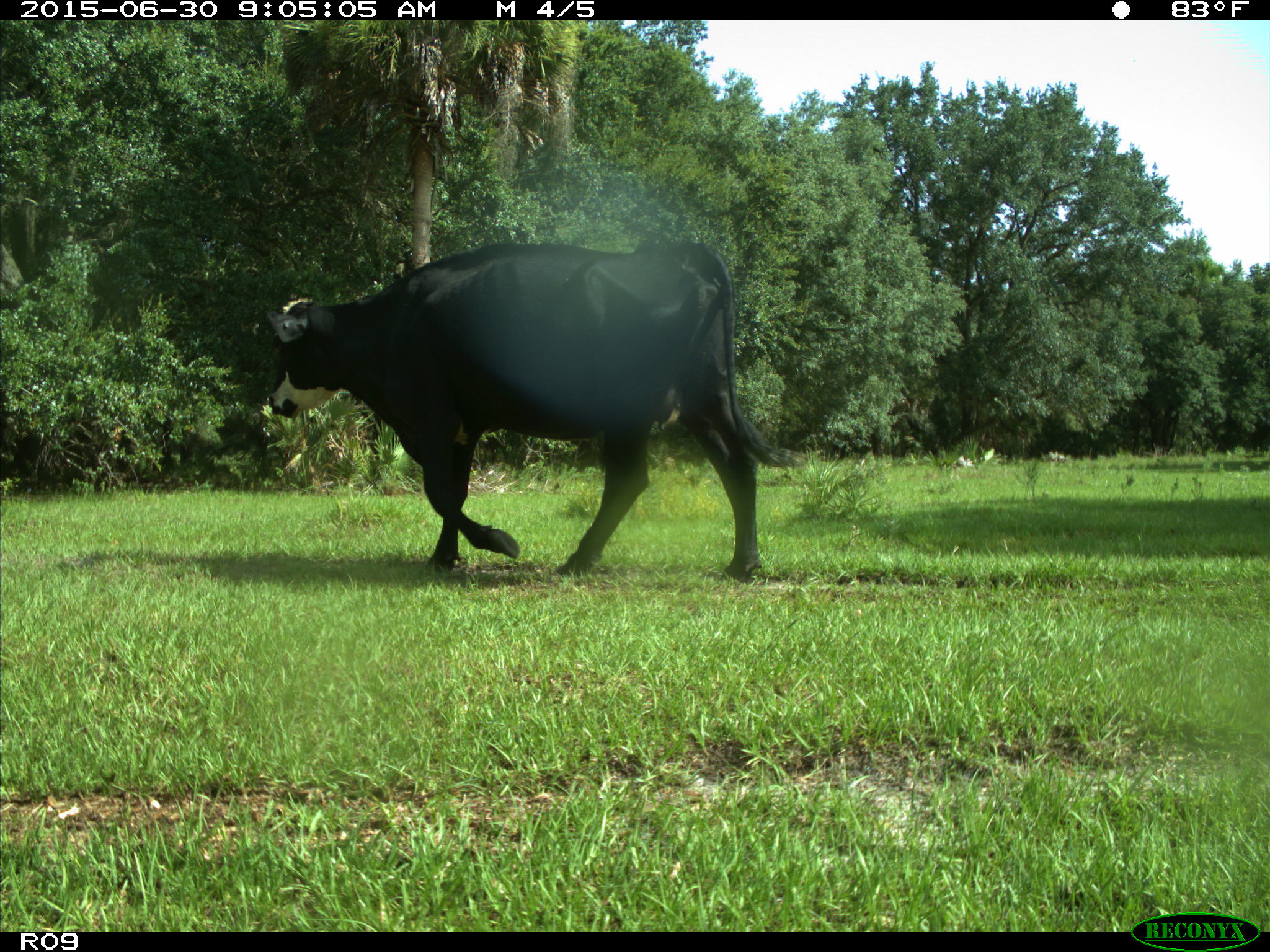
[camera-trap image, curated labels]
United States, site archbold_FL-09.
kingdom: Animalia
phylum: Chordata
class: Mammalia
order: Artiodactyla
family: Bovidae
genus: Bos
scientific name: Bos taurus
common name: domestic cow